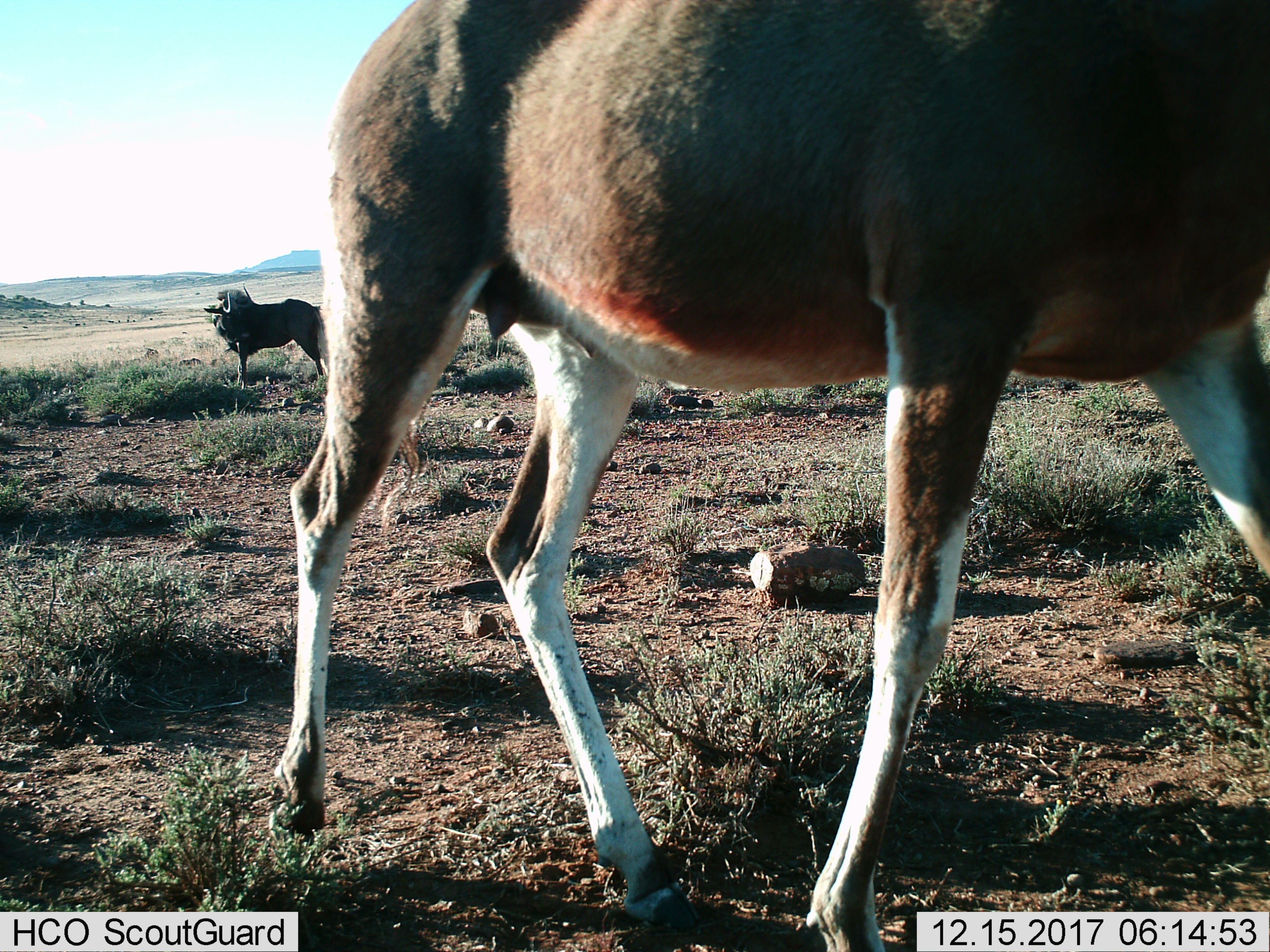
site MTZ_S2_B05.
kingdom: Animalia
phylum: Chordata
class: Mammalia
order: Artiodactyla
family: Bovidae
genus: Damaliscus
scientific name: Damaliscus pygargus phillipsi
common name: blesbok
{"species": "blesbok (Damaliscus pygargus phillipsi)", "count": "1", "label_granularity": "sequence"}